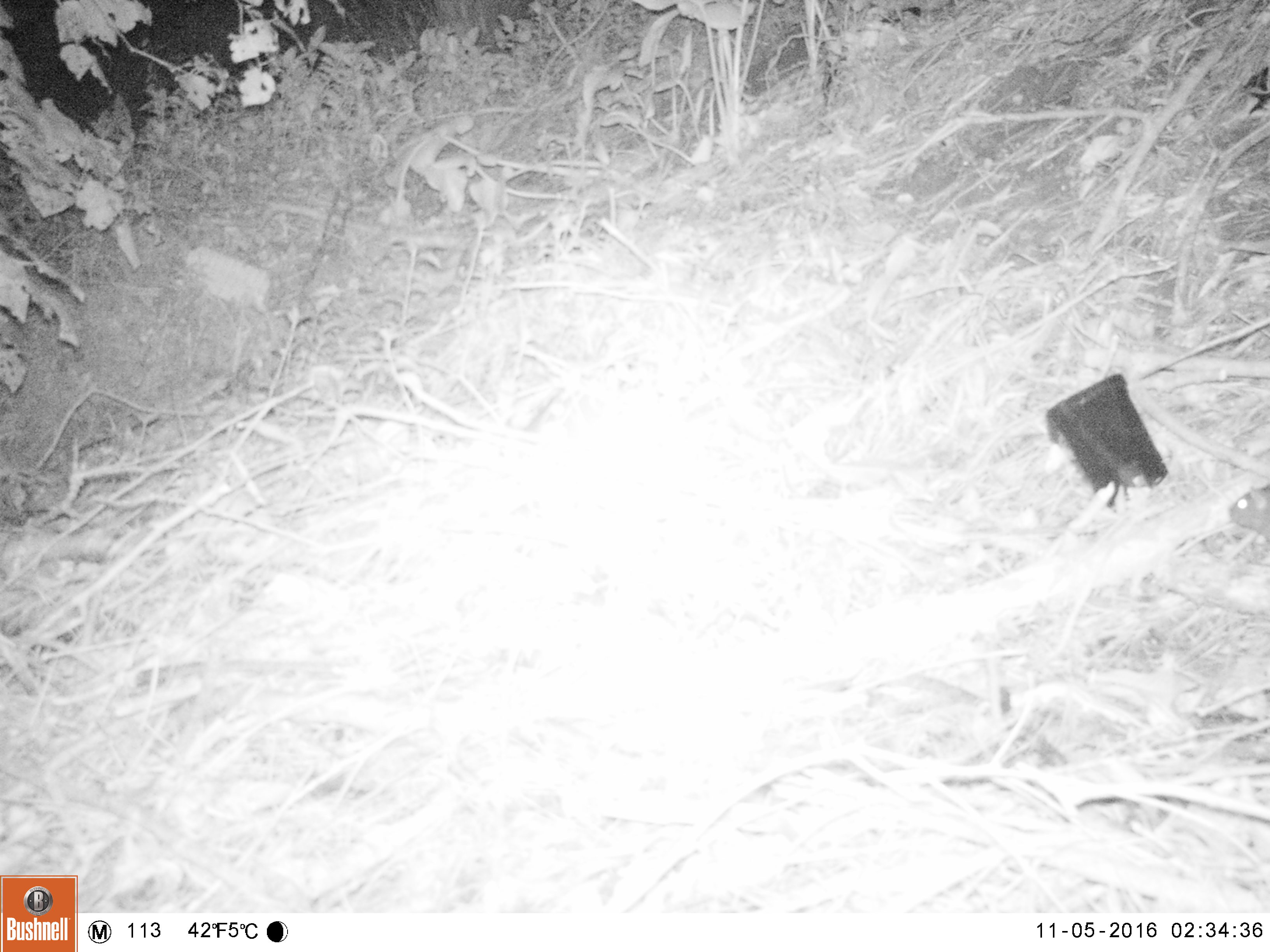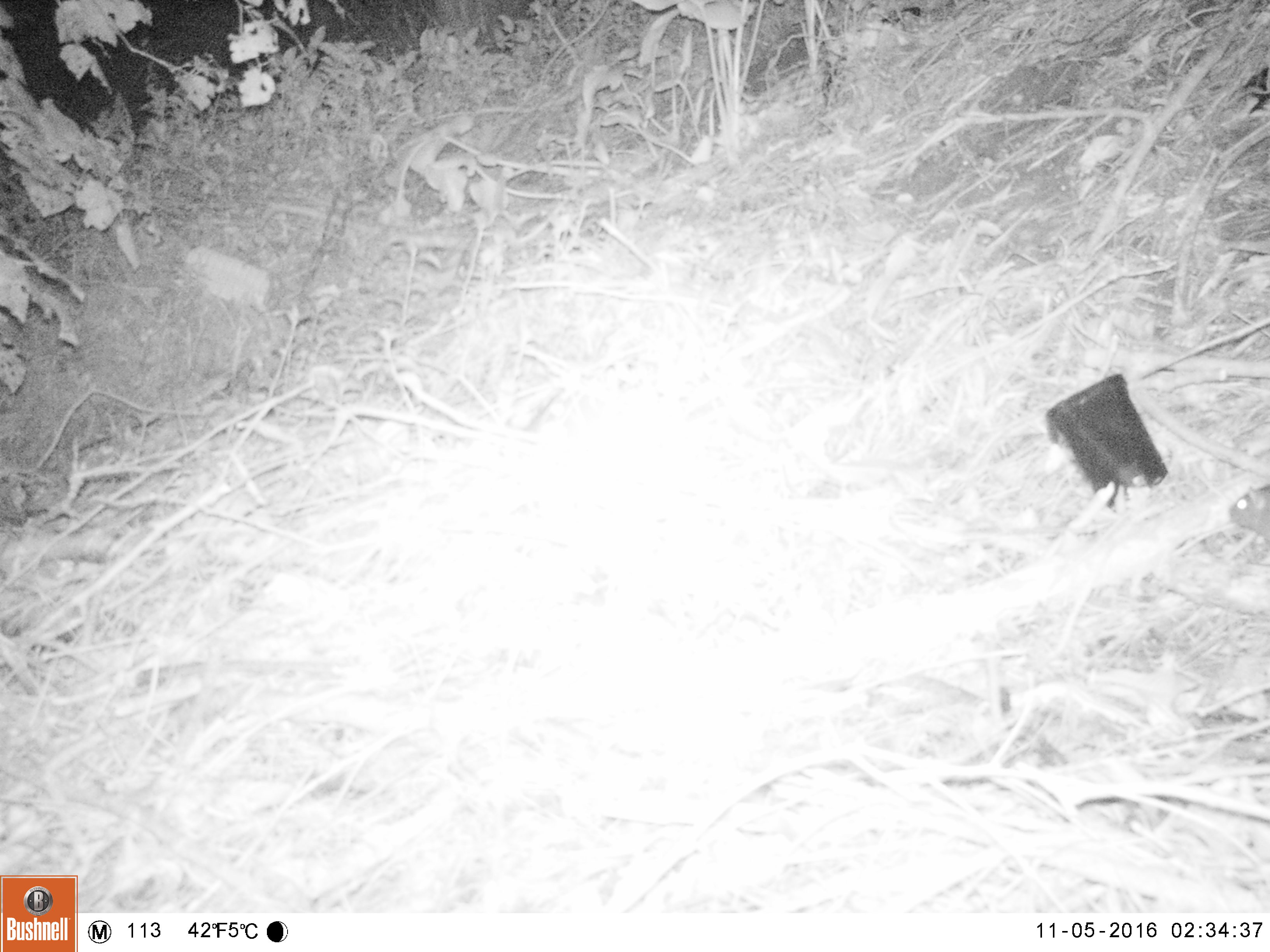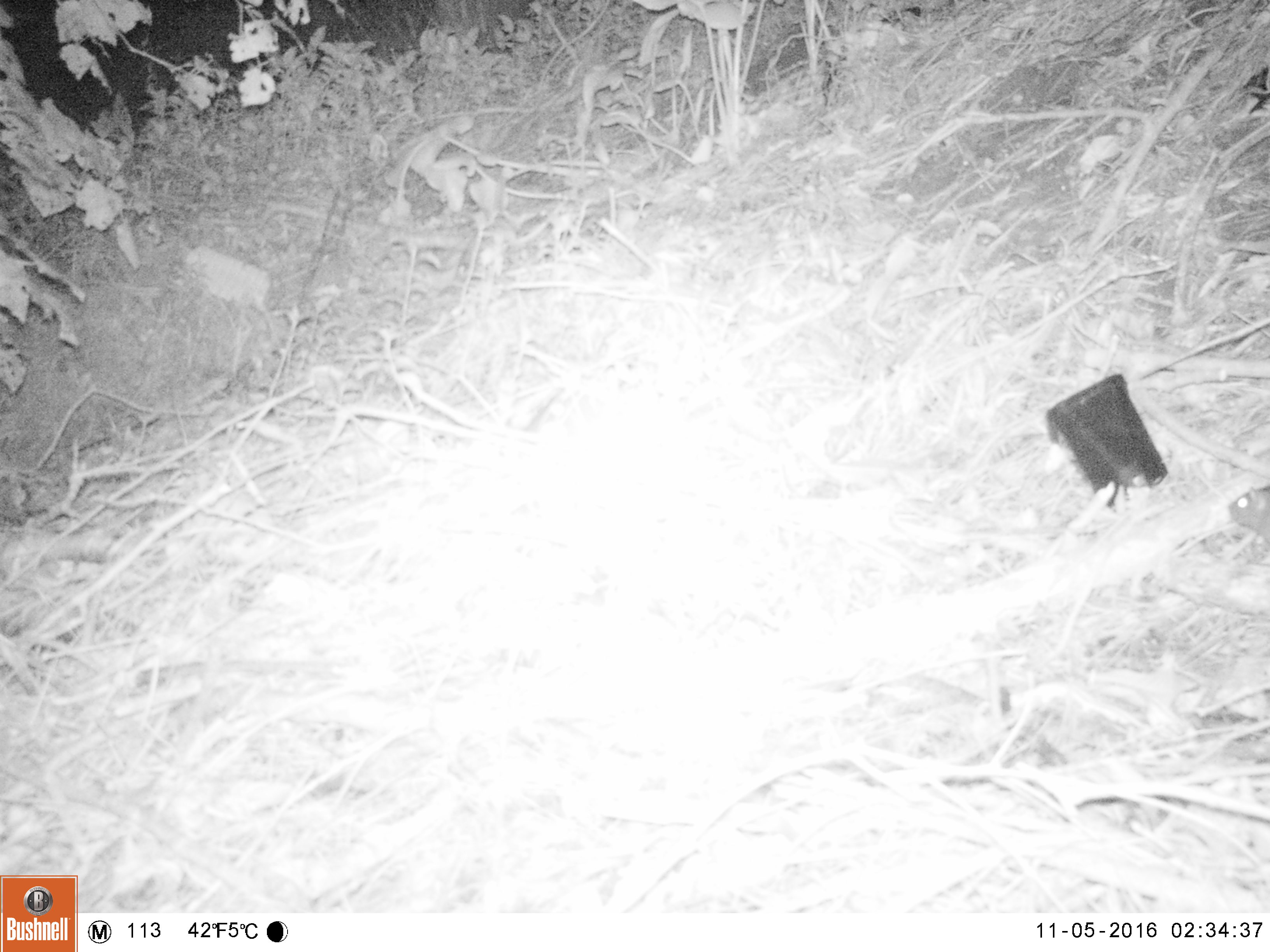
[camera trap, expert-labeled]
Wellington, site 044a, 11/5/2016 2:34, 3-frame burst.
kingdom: Animalia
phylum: Chordata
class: Mammalia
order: Rodentia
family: Muridae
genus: Rattus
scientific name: Rattus norvegicus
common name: norway rat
Norway rat (Rattus norvegicus).